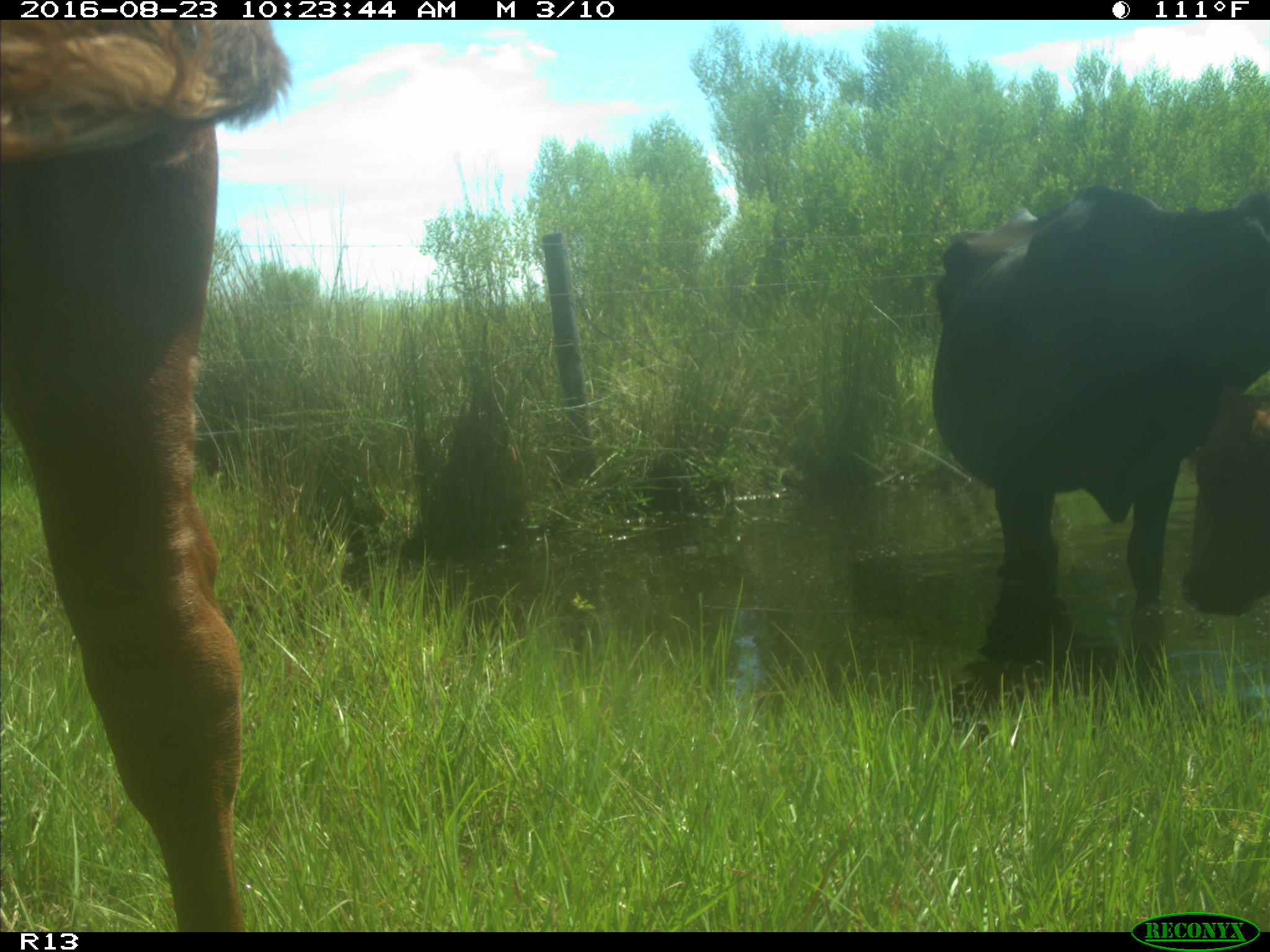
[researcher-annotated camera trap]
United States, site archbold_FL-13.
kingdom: Animalia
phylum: Chordata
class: Mammalia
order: Artiodactyla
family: Bovidae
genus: Bos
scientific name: Bos taurus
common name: domestic cow